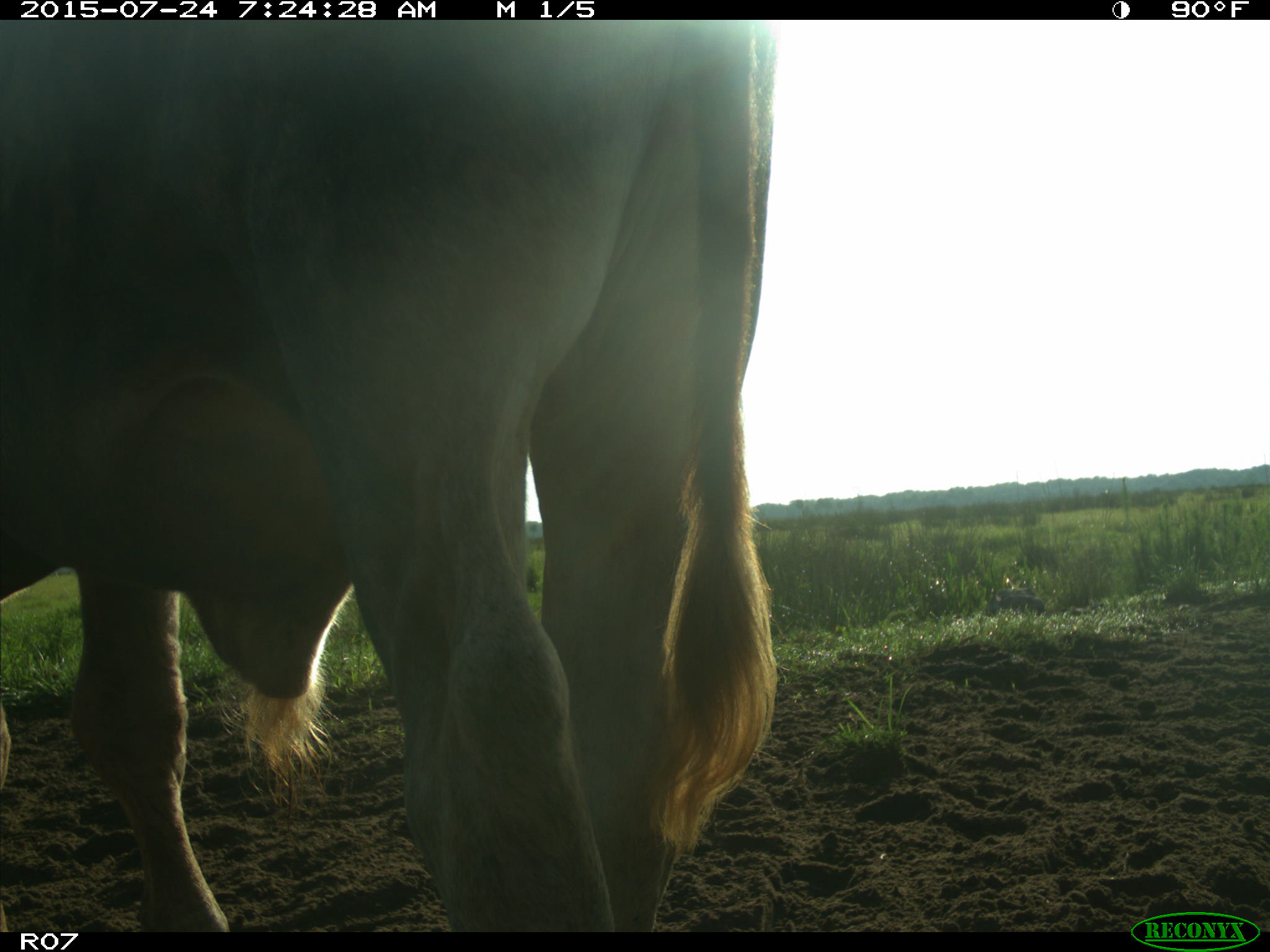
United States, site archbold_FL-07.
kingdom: Animalia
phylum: Chordata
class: Mammalia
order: Artiodactyla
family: Bovidae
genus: Bos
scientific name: Bos taurus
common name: domestic cow